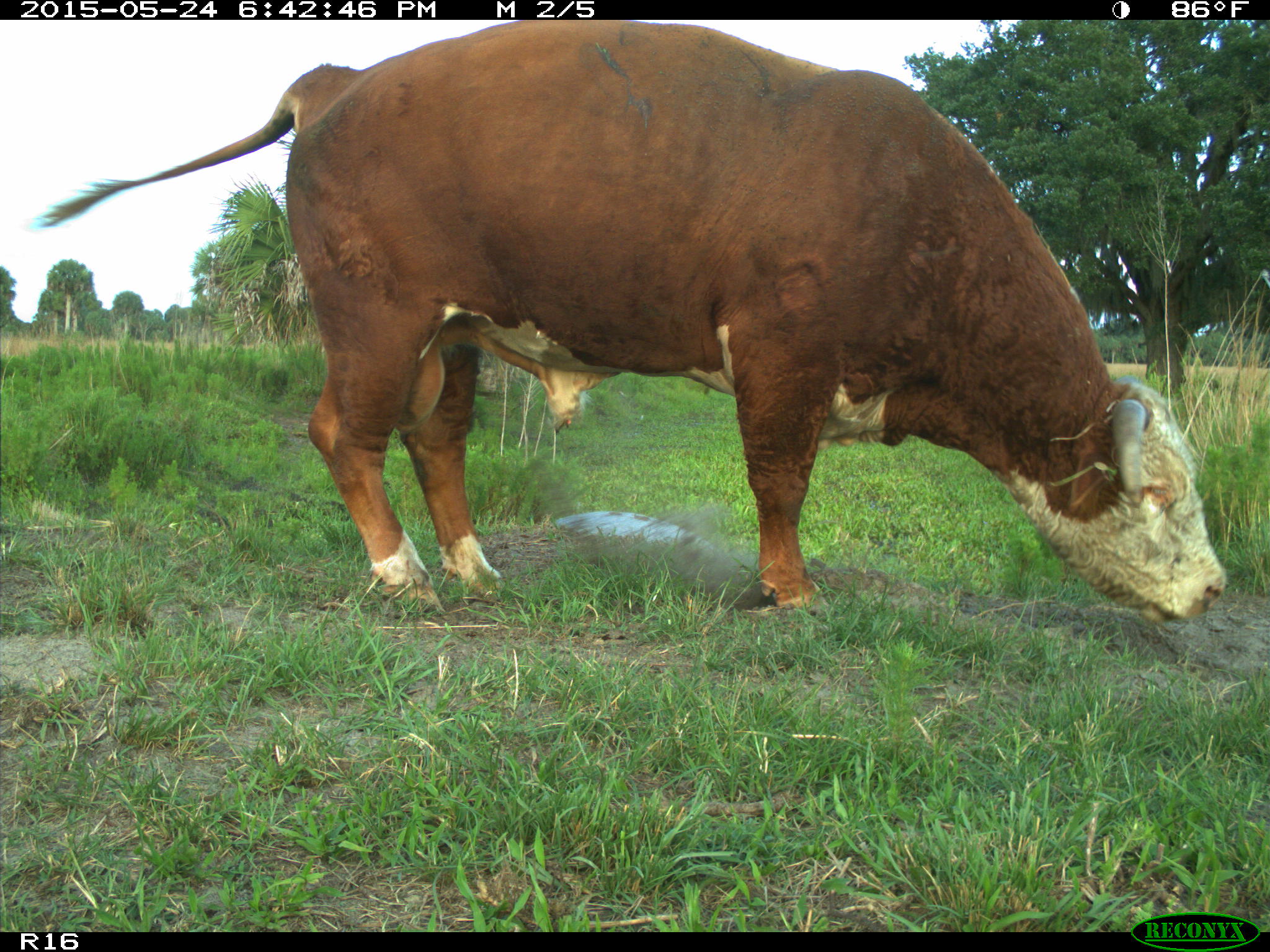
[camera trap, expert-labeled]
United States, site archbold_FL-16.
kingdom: Animalia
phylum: Chordata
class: Mammalia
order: Artiodactyla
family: Bovidae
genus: Bos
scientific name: Bos taurus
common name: domestic cow